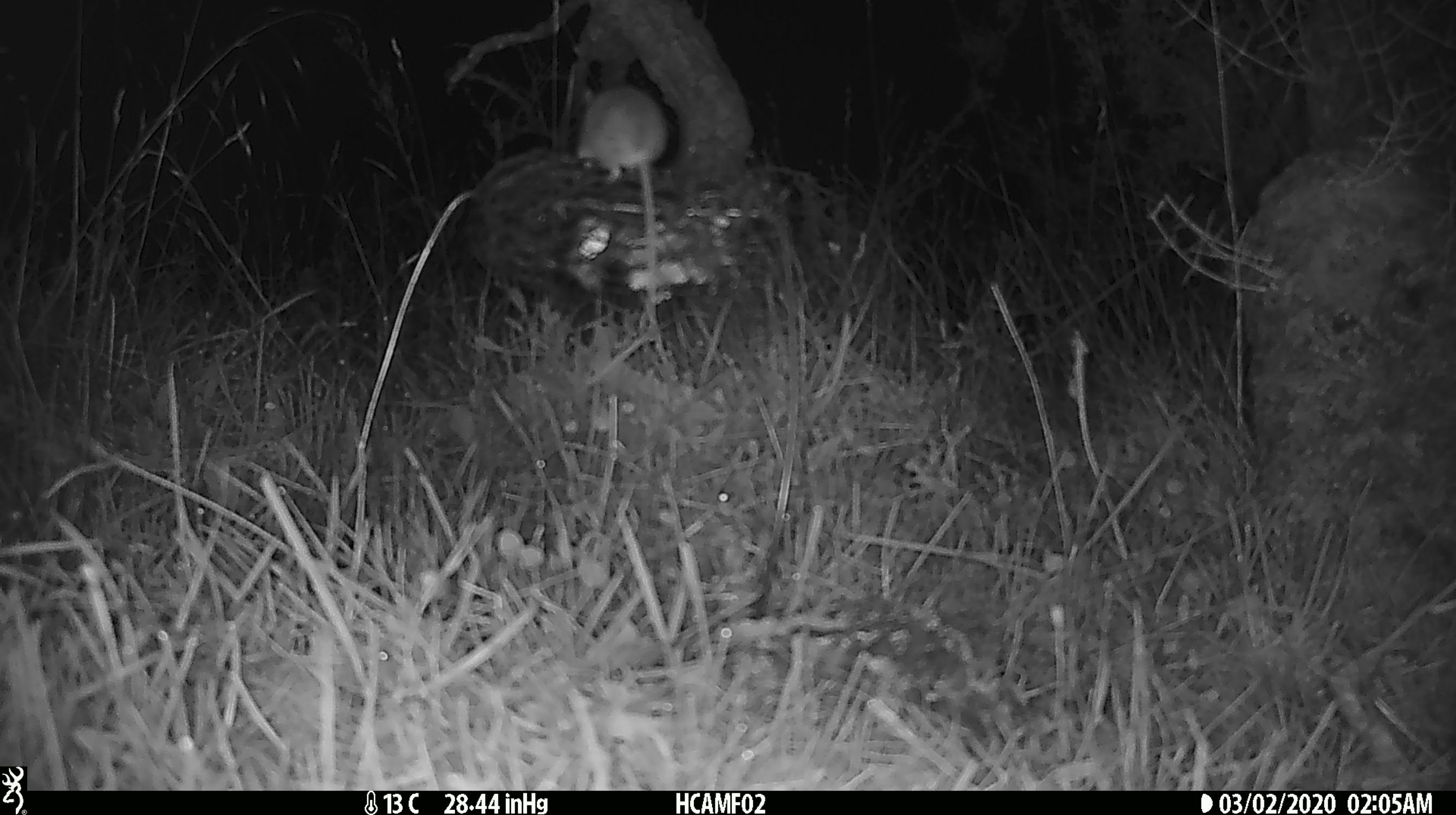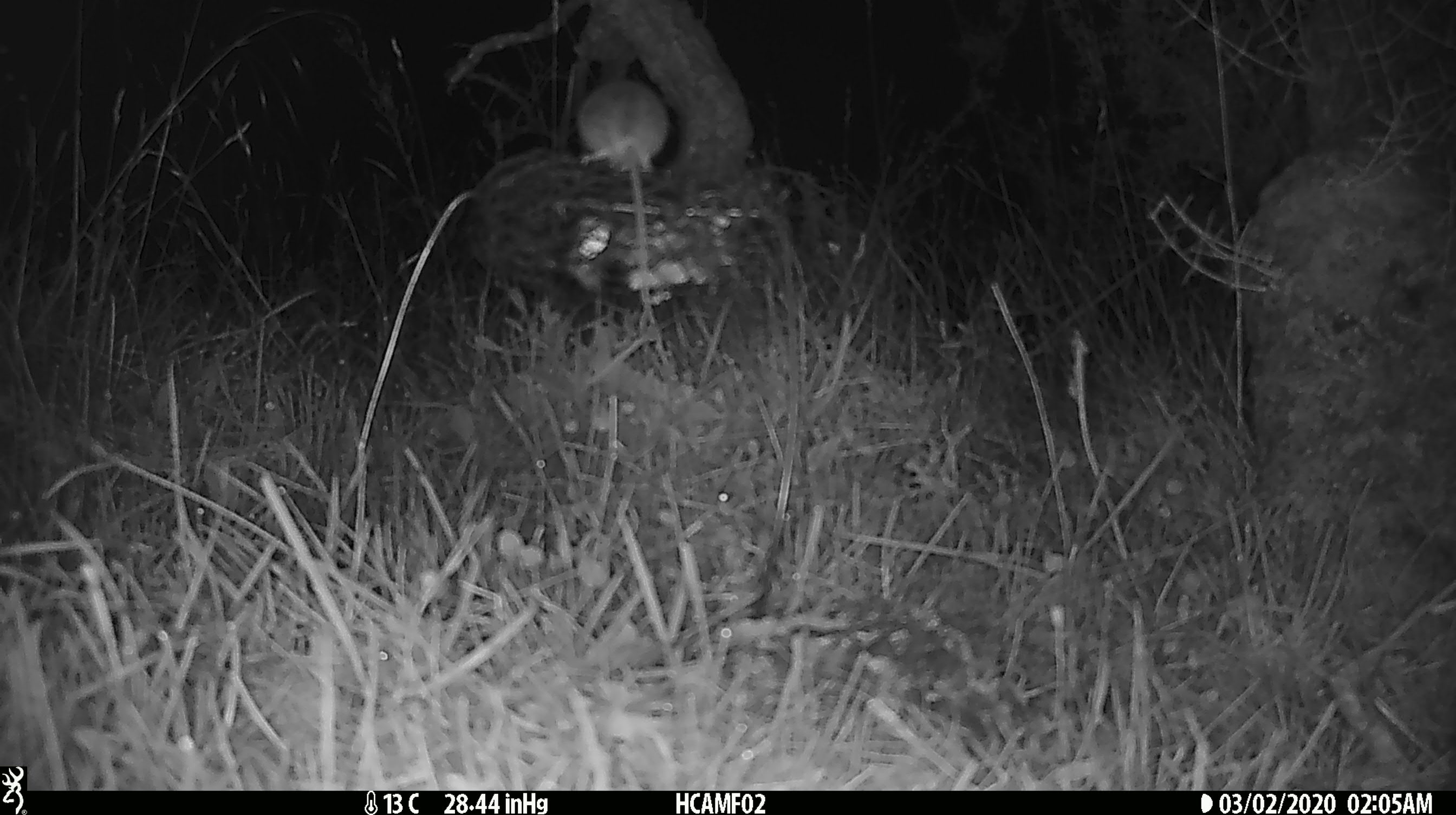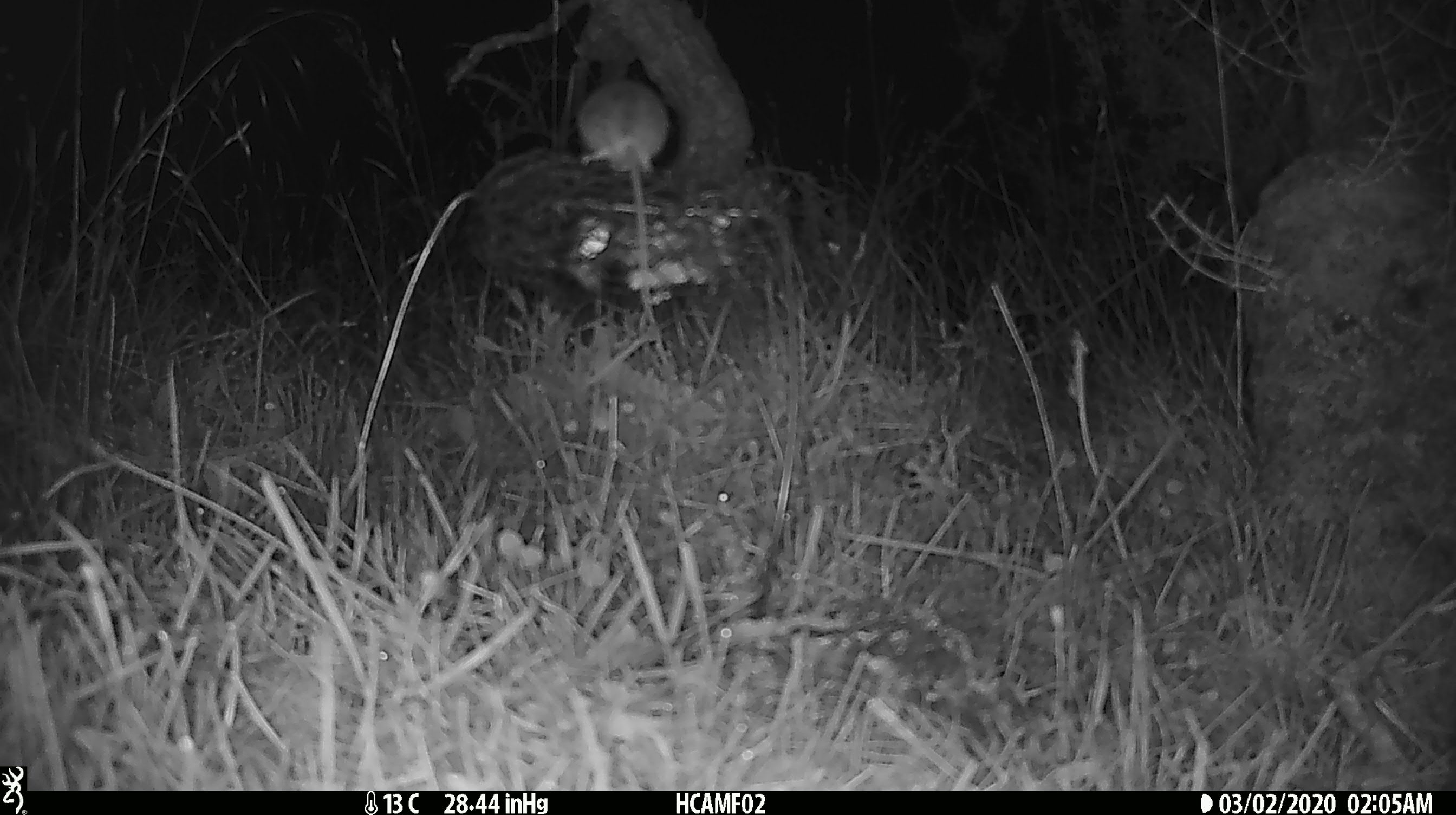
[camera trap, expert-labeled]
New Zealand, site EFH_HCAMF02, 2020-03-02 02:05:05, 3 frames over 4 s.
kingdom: Animalia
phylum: Chordata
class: Mammalia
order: Rodentia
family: Muridae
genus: Mus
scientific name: Mus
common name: mouse